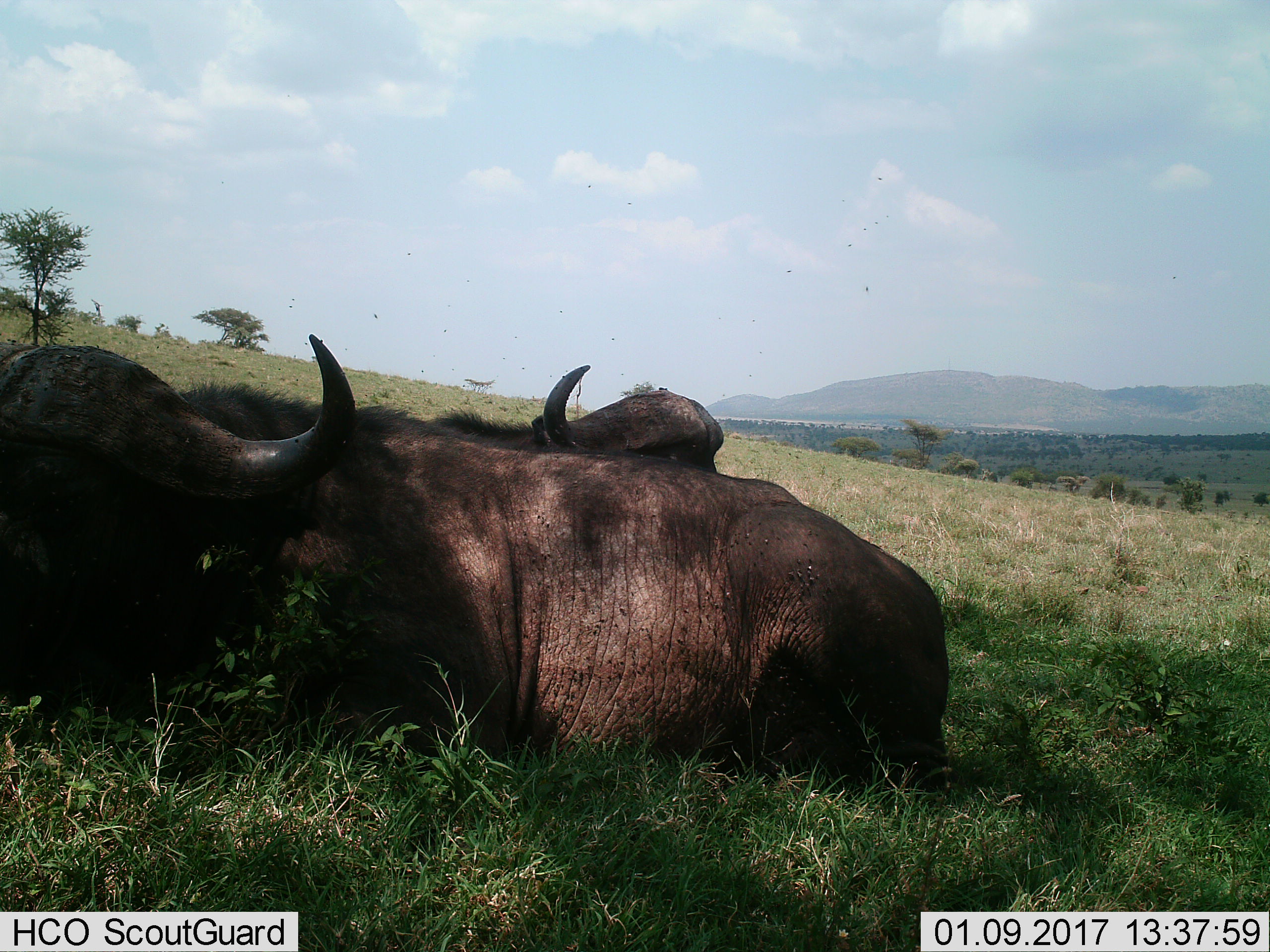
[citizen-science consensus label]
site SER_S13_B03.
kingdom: Animalia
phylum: Chordata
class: Mammalia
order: Artiodactyla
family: Bovidae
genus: Syncerus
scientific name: Syncerus caffer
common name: african buffalo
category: buffalo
Buffalo (african buffalo) (Syncerus caffer), count 2. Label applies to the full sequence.